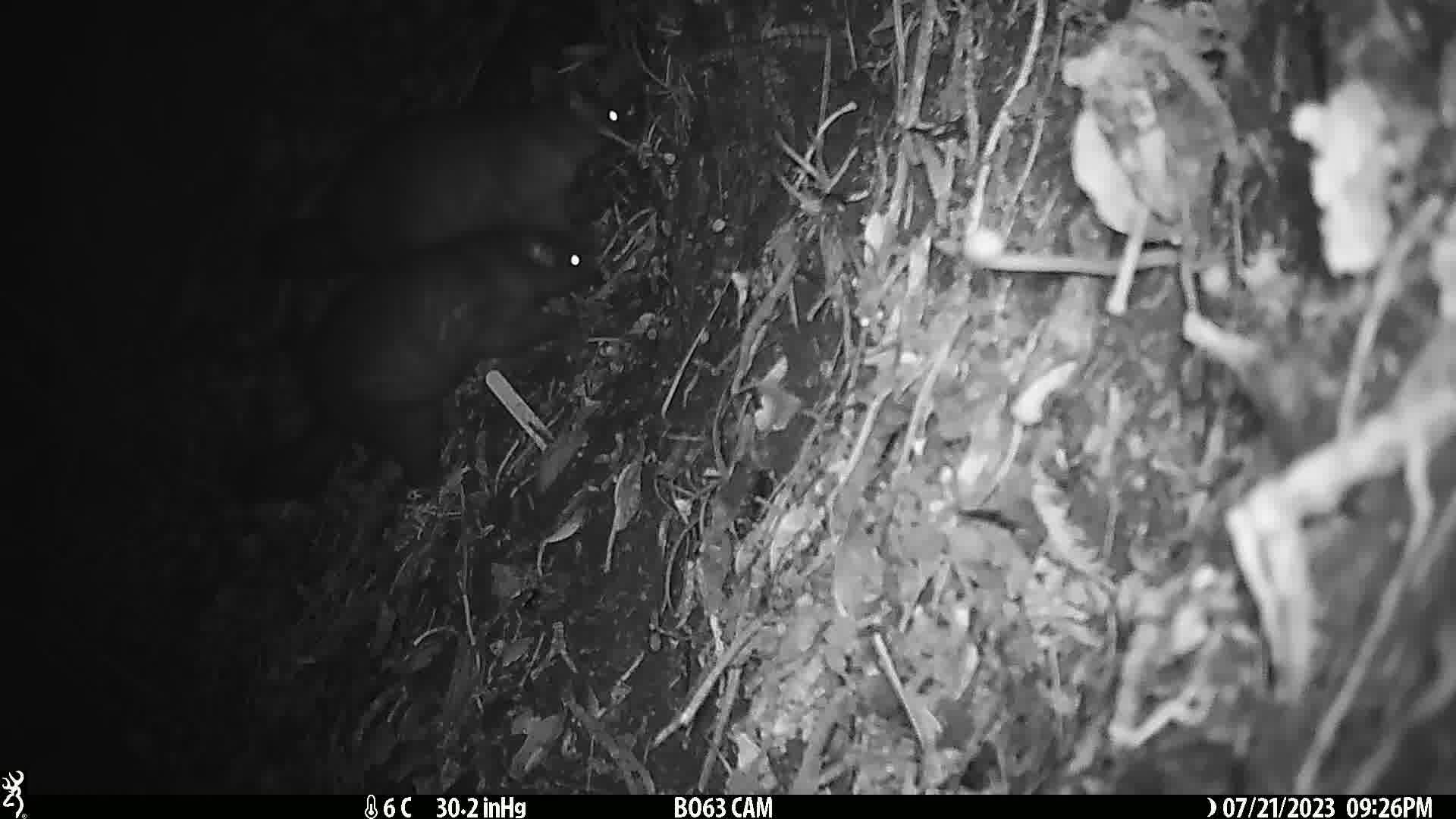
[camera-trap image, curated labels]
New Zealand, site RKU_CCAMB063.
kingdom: Animalia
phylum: Chordata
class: Mammalia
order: Diprotodontia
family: Phalangeridae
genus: Trichosurus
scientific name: Trichosurus vulpecula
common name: common brushtail possum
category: possum